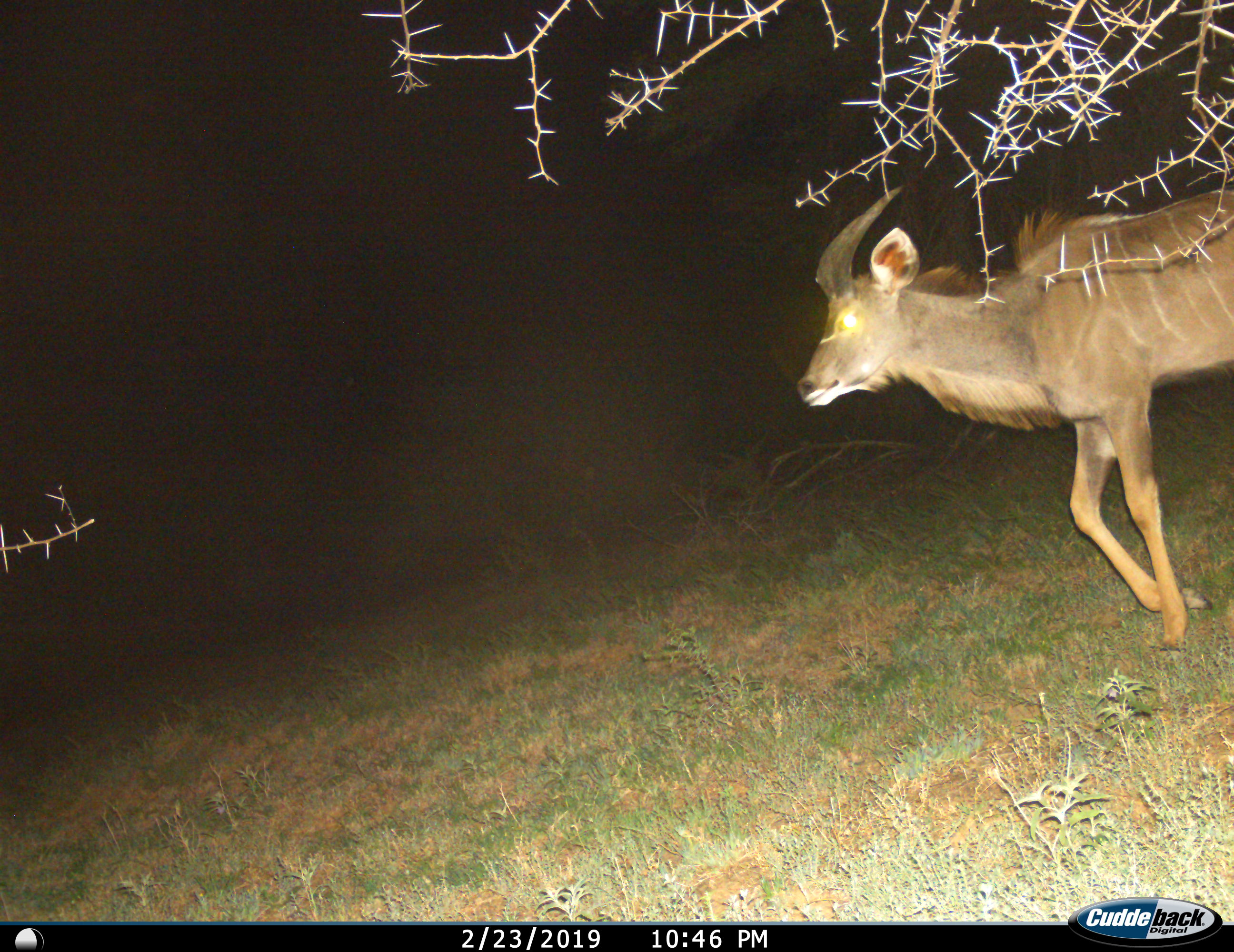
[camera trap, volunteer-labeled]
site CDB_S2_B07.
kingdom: Animalia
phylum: Chordata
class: Mammalia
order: Artiodactyla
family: Bovidae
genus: Tragelaphus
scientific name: Tragelaphus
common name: kudu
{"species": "kudu (Tragelaphus)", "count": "1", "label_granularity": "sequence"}